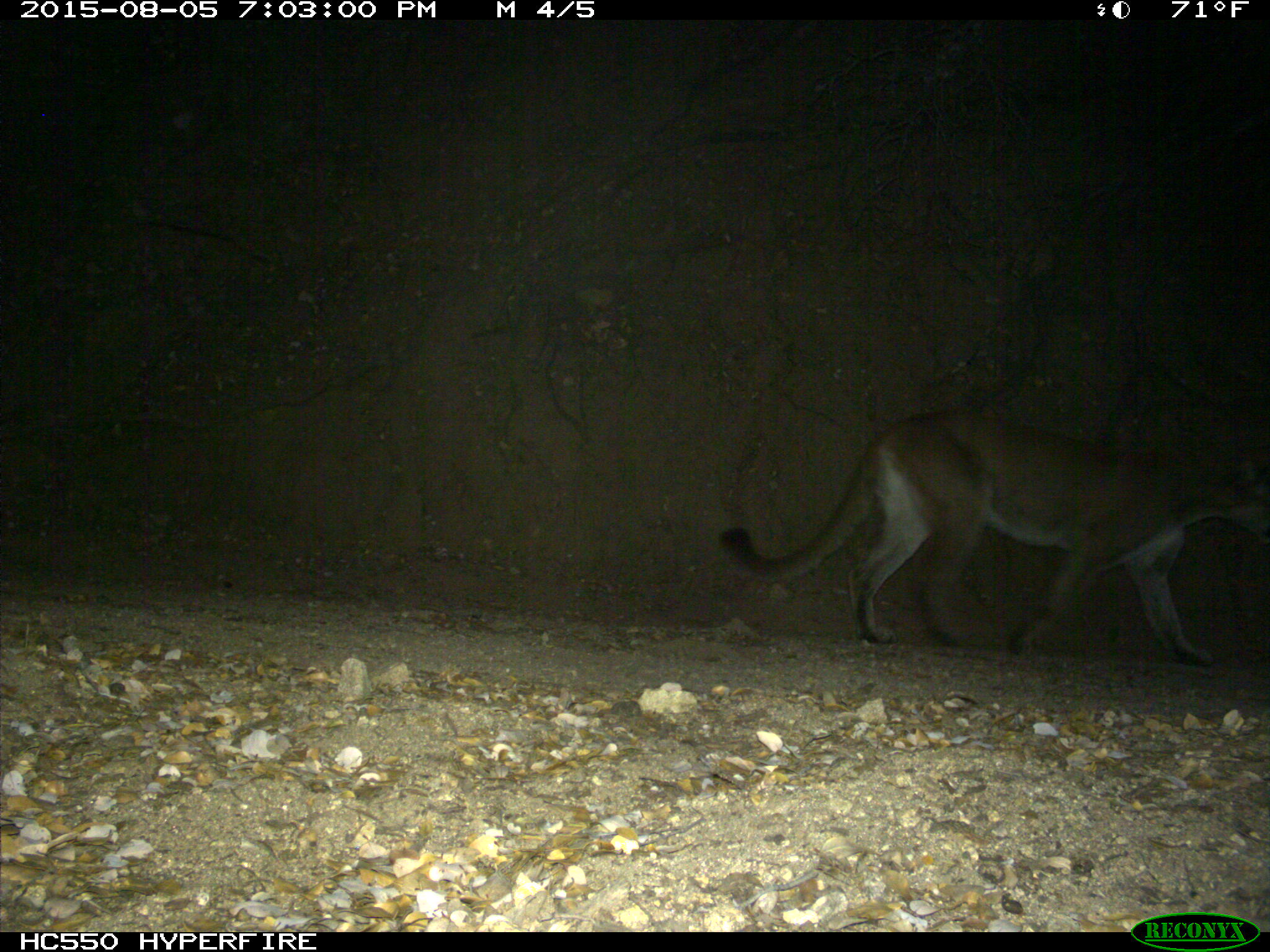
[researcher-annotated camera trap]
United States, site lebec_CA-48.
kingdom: Animalia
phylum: Chordata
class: Mammalia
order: Carnivora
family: Felidae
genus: Puma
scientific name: Puma concolor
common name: mountain lion